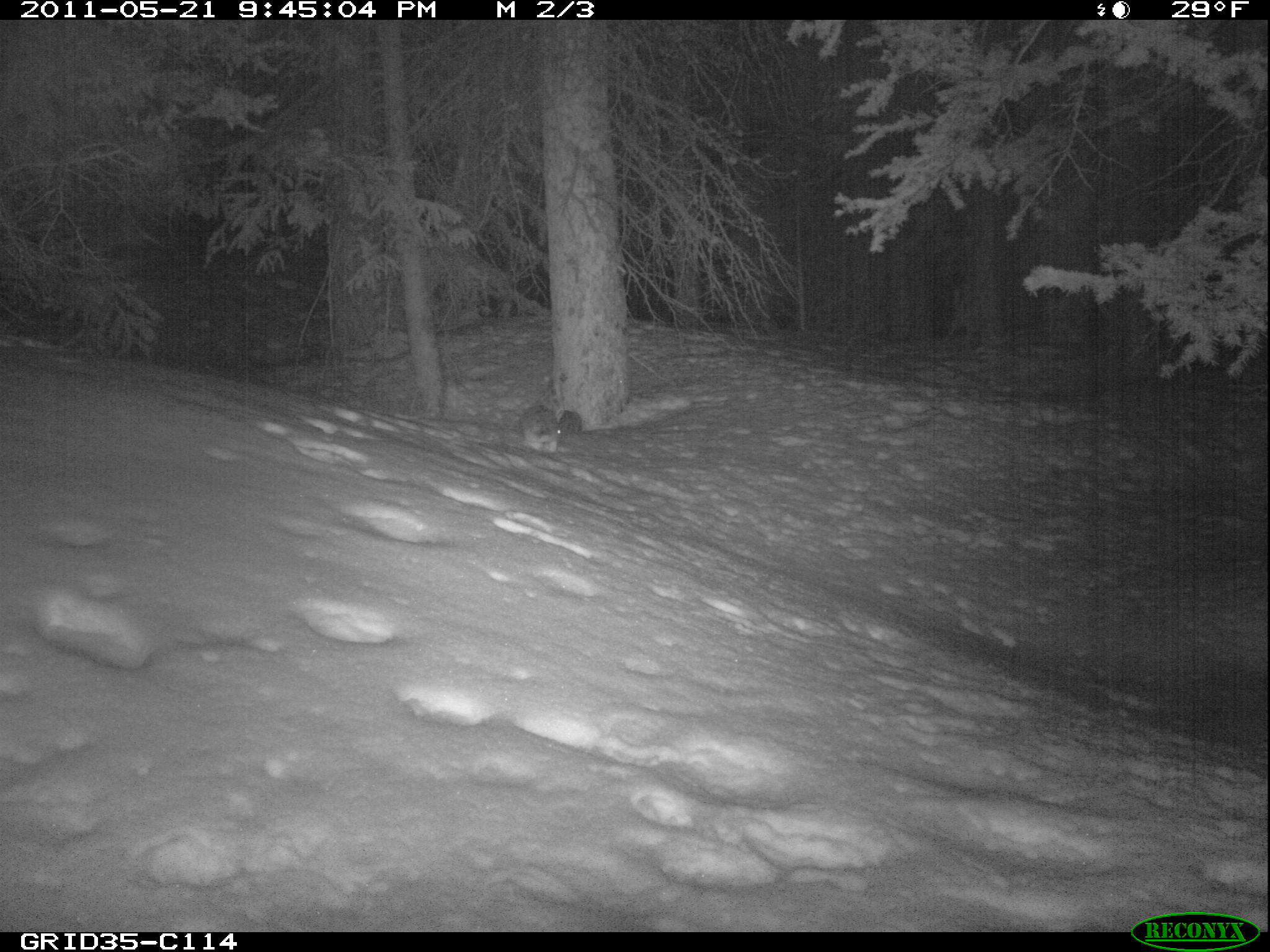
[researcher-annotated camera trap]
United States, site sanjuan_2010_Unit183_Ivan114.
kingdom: Animalia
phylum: Chordata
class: Mammalia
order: Lagomorpha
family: Leporidae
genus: Lepus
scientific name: Lepus americanus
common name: snowshoe hare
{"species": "Lepus americanus (snowshoe hare)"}